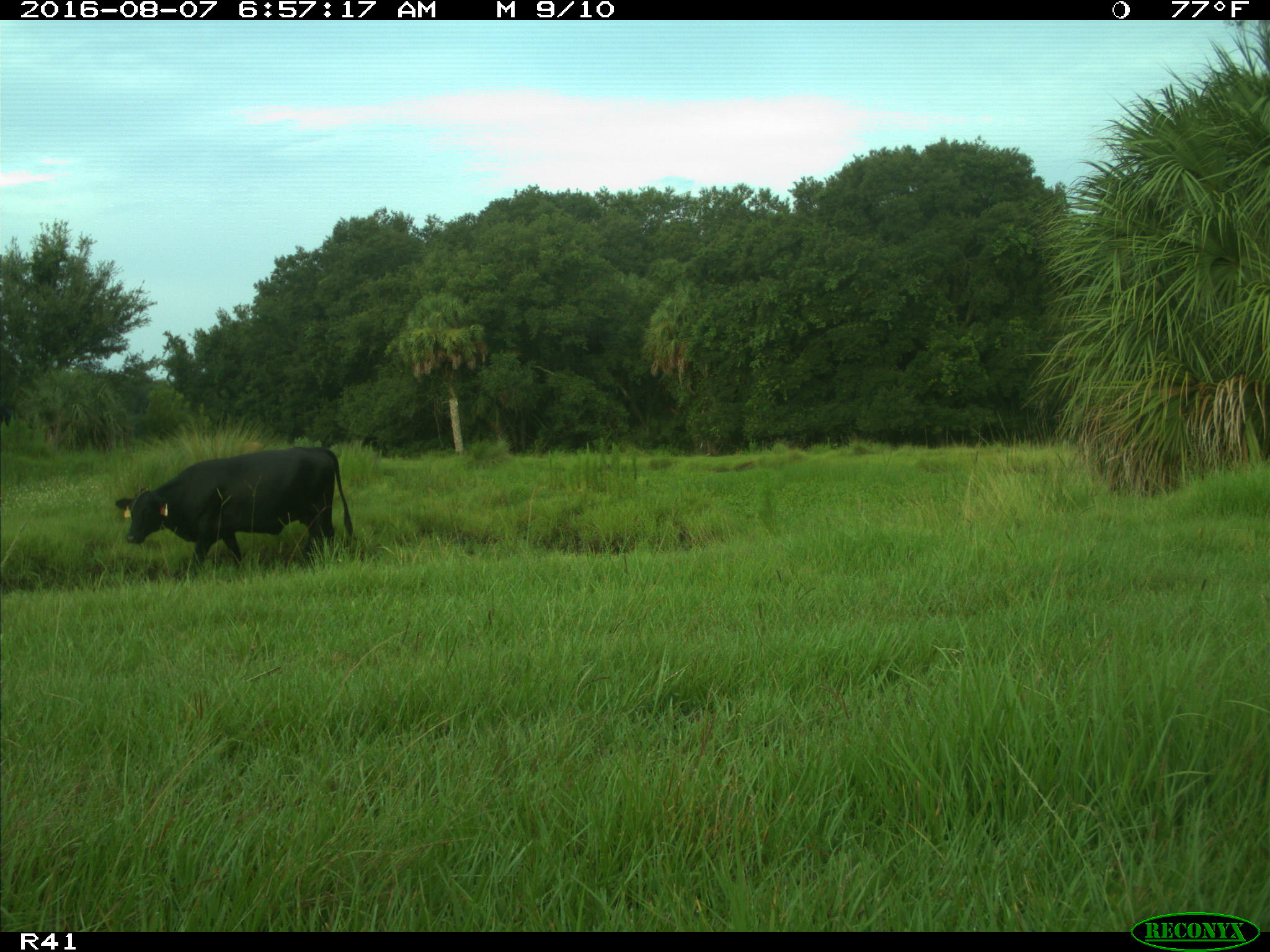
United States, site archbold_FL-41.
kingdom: Animalia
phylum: Chordata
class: Mammalia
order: Artiodactyla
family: Bovidae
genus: Bos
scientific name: Bos taurus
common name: domestic cow